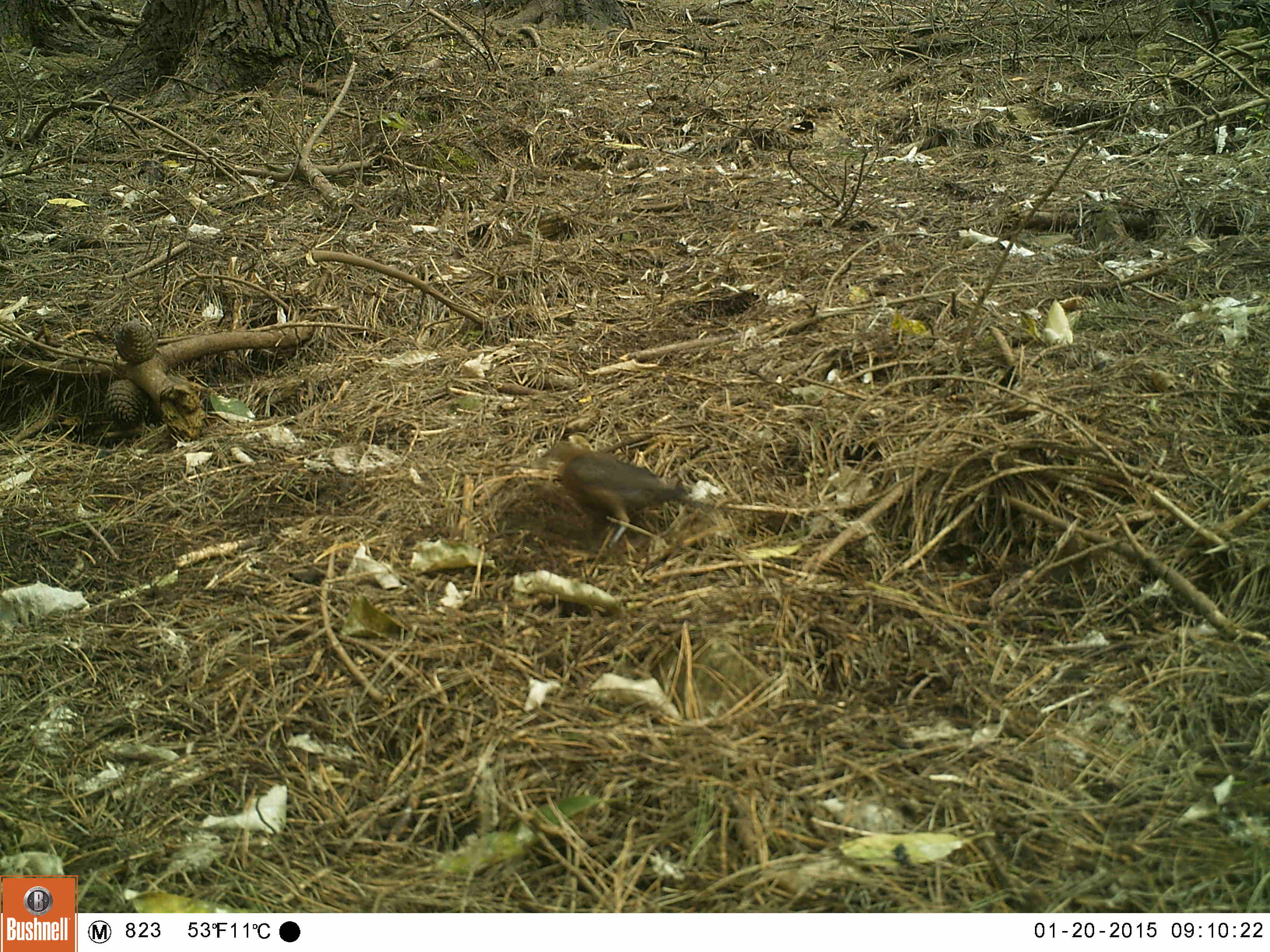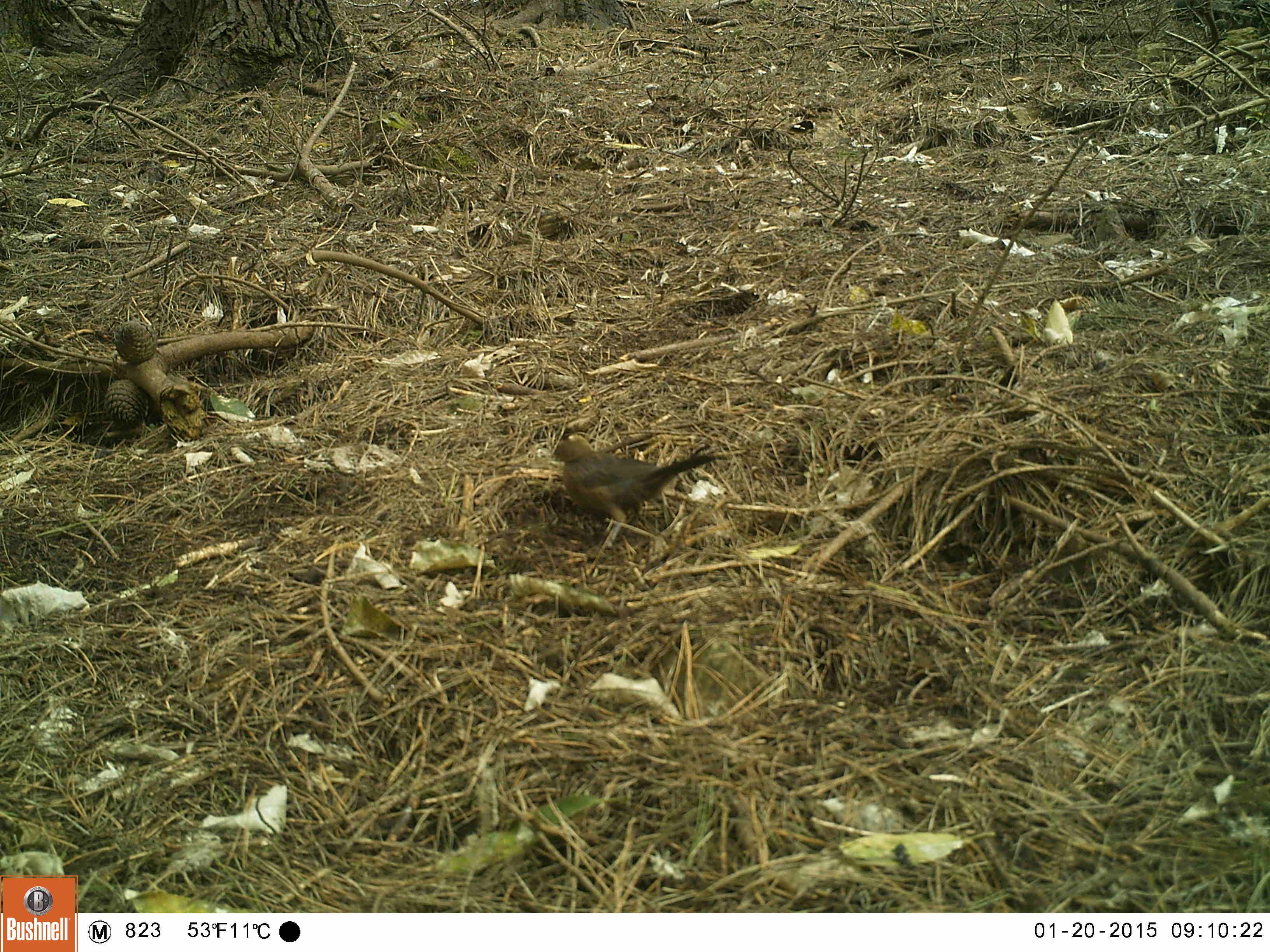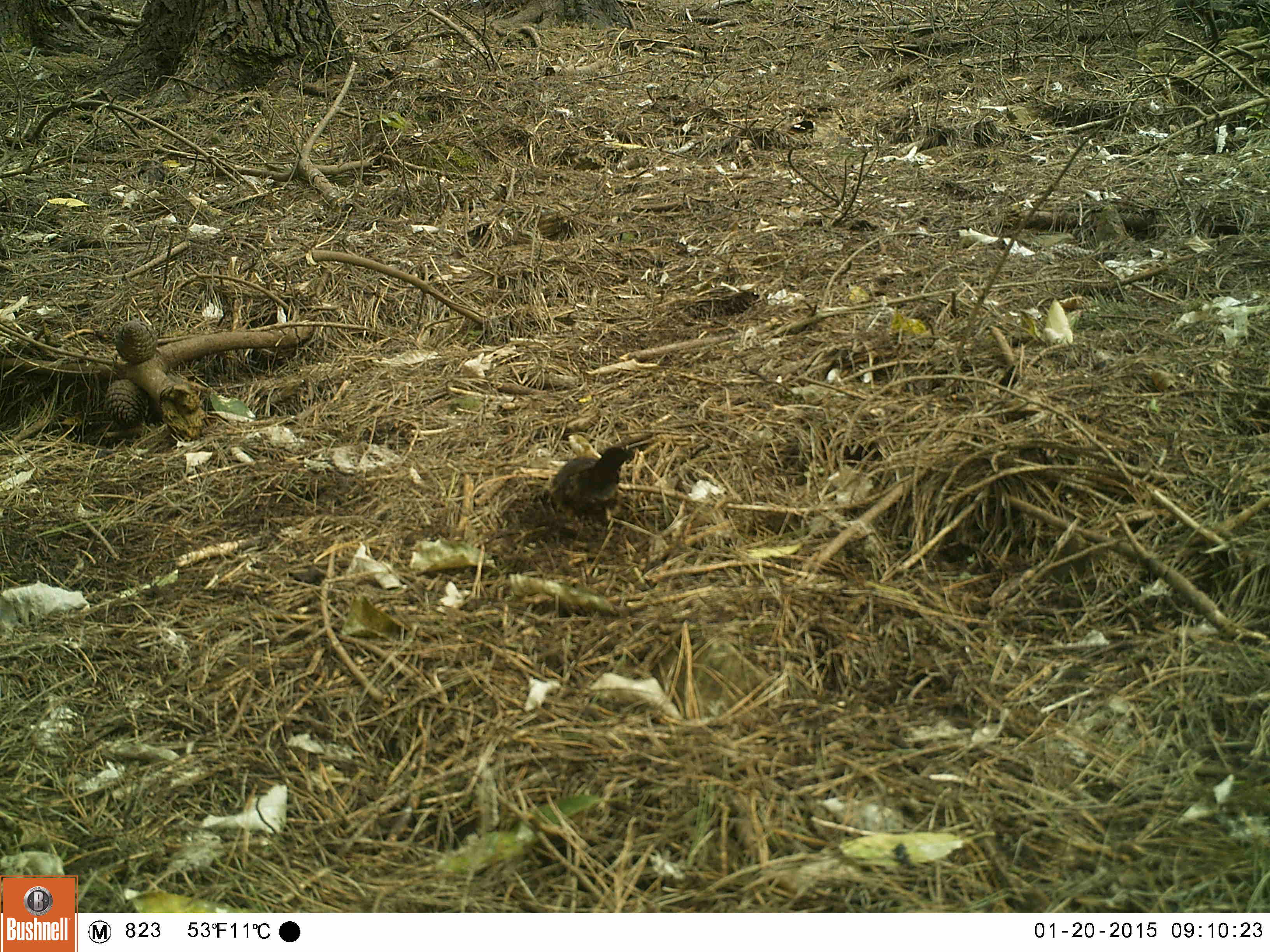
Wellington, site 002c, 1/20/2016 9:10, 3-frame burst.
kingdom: Animalia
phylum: Chordata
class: Aves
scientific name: Aves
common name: bird